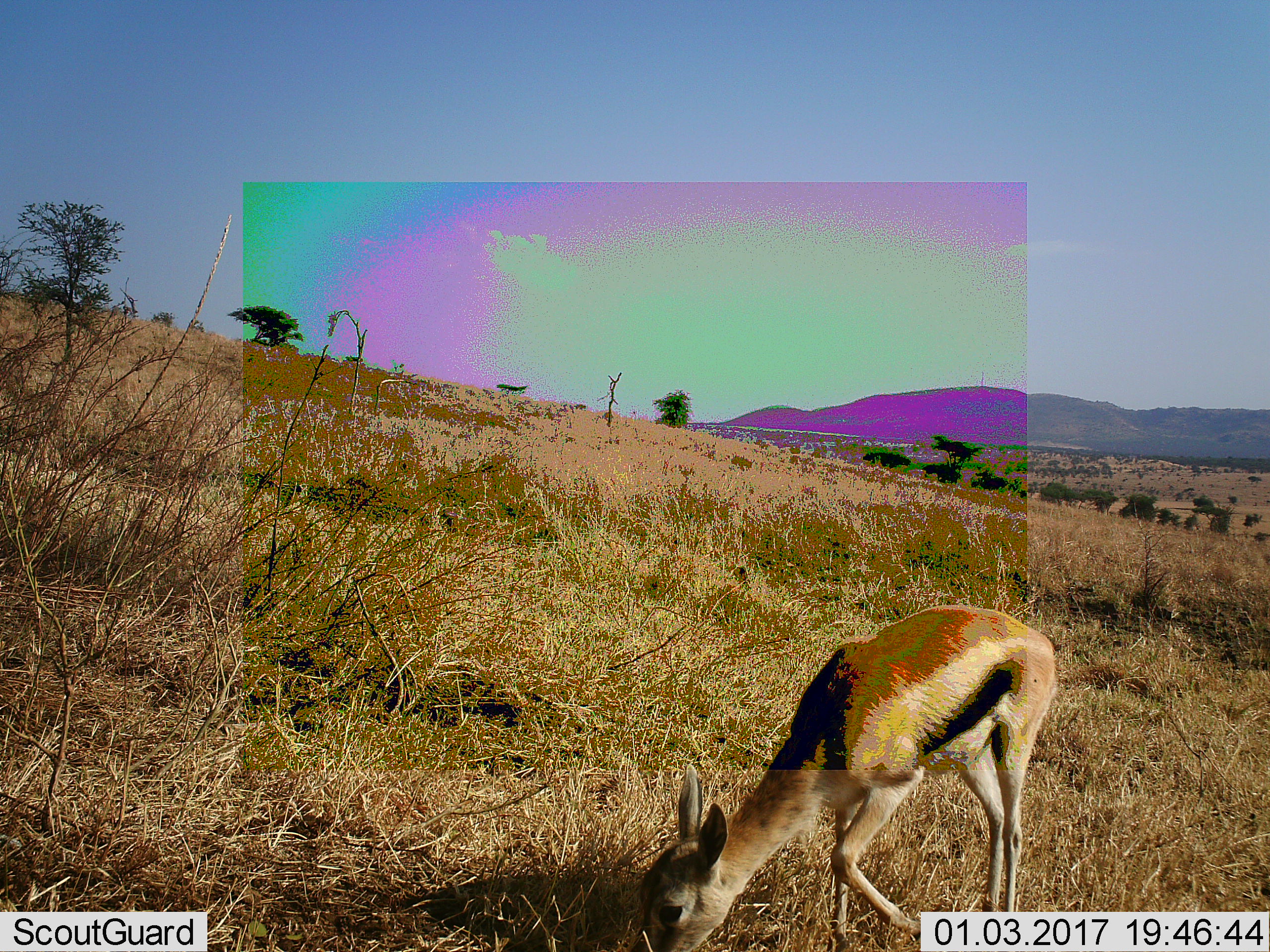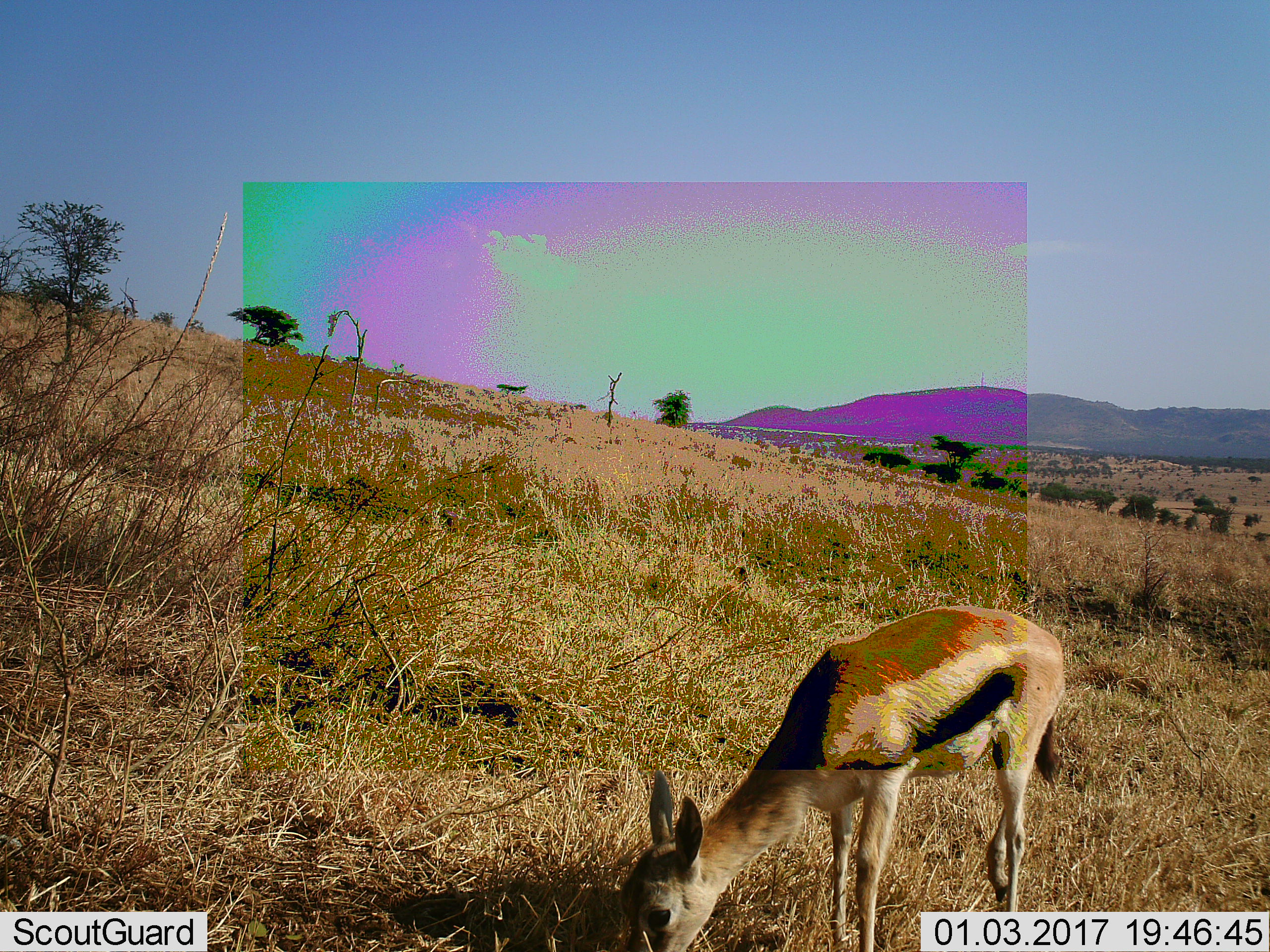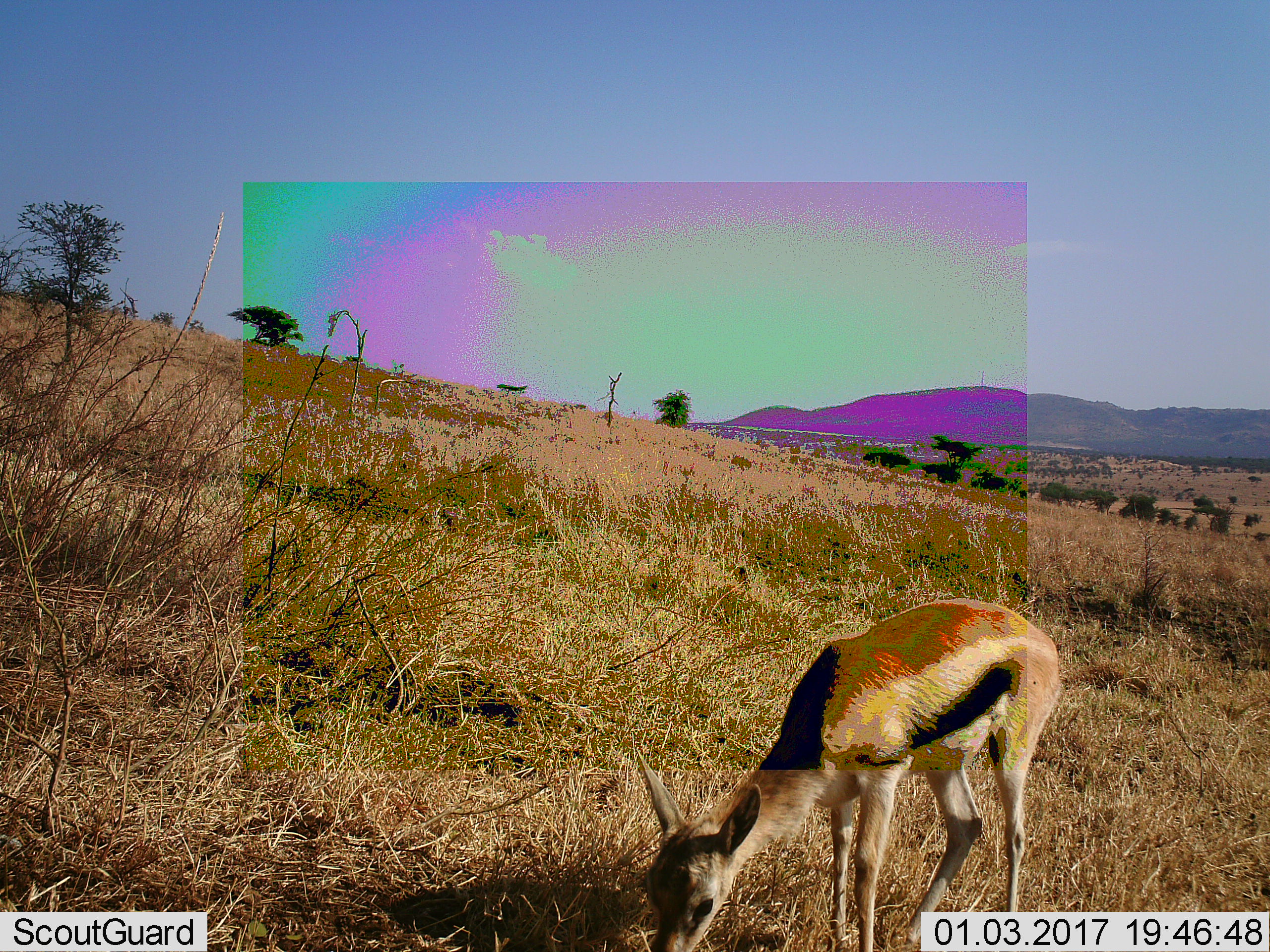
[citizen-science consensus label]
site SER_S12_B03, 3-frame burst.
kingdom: Animalia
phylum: Chordata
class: Mammalia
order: Artiodactyla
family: Bovidae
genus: Eudorcas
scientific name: Eudorcas thomsonii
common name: thomson's gazelle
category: gazellethomsons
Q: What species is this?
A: Gazellethomsons (thomson's gazelle) (Eudorcas thomsonii).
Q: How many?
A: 1.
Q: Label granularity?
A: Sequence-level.